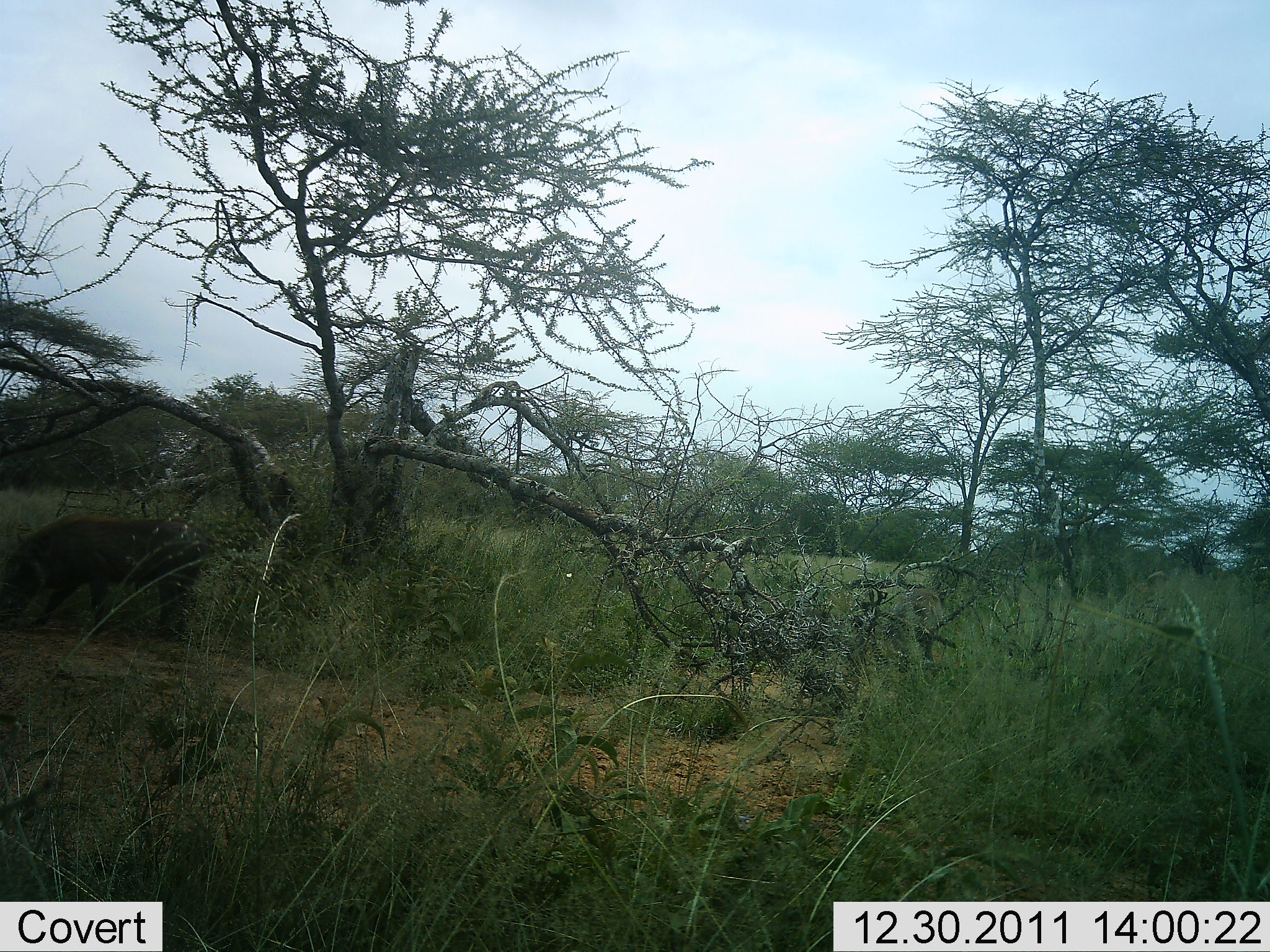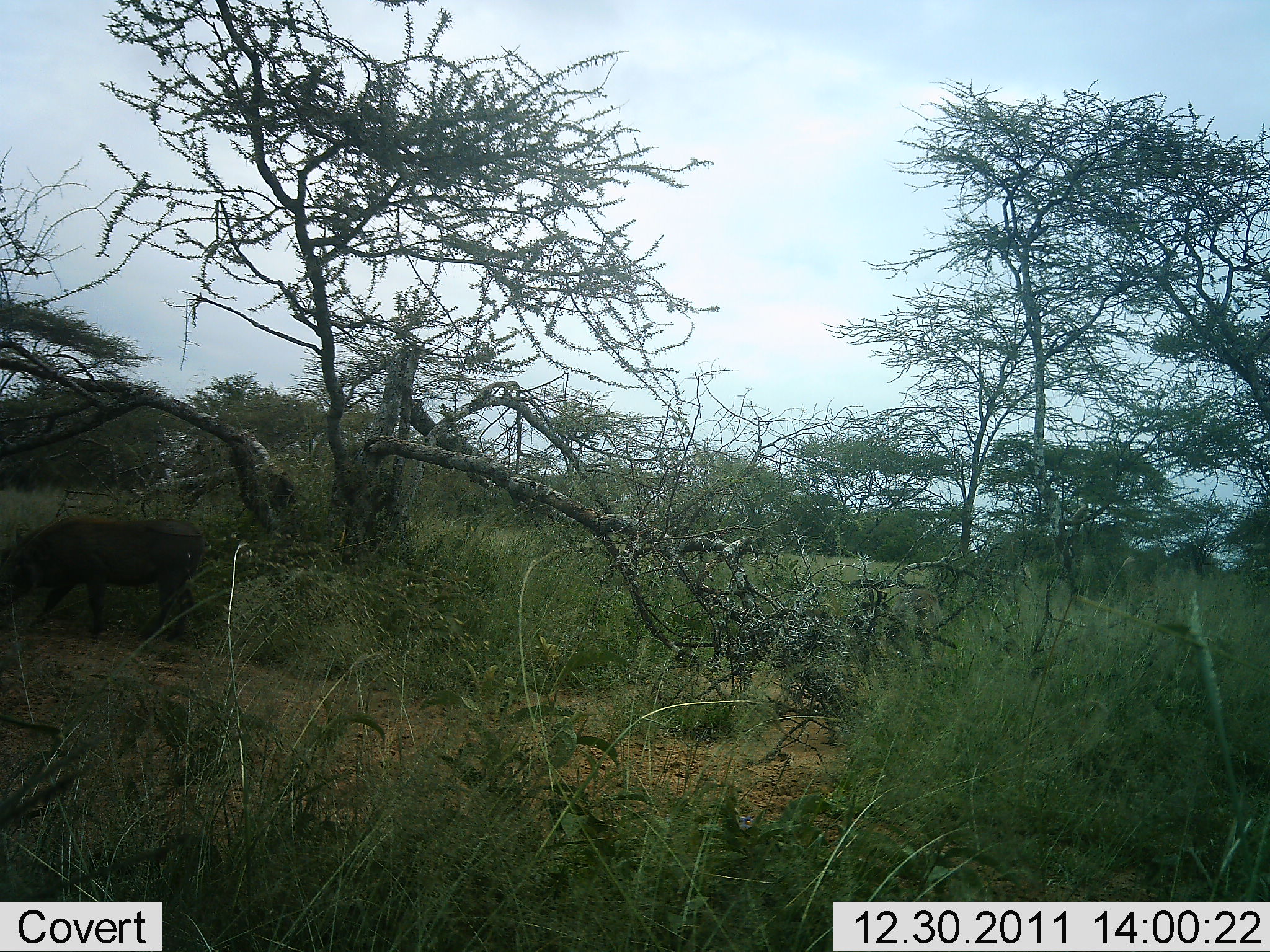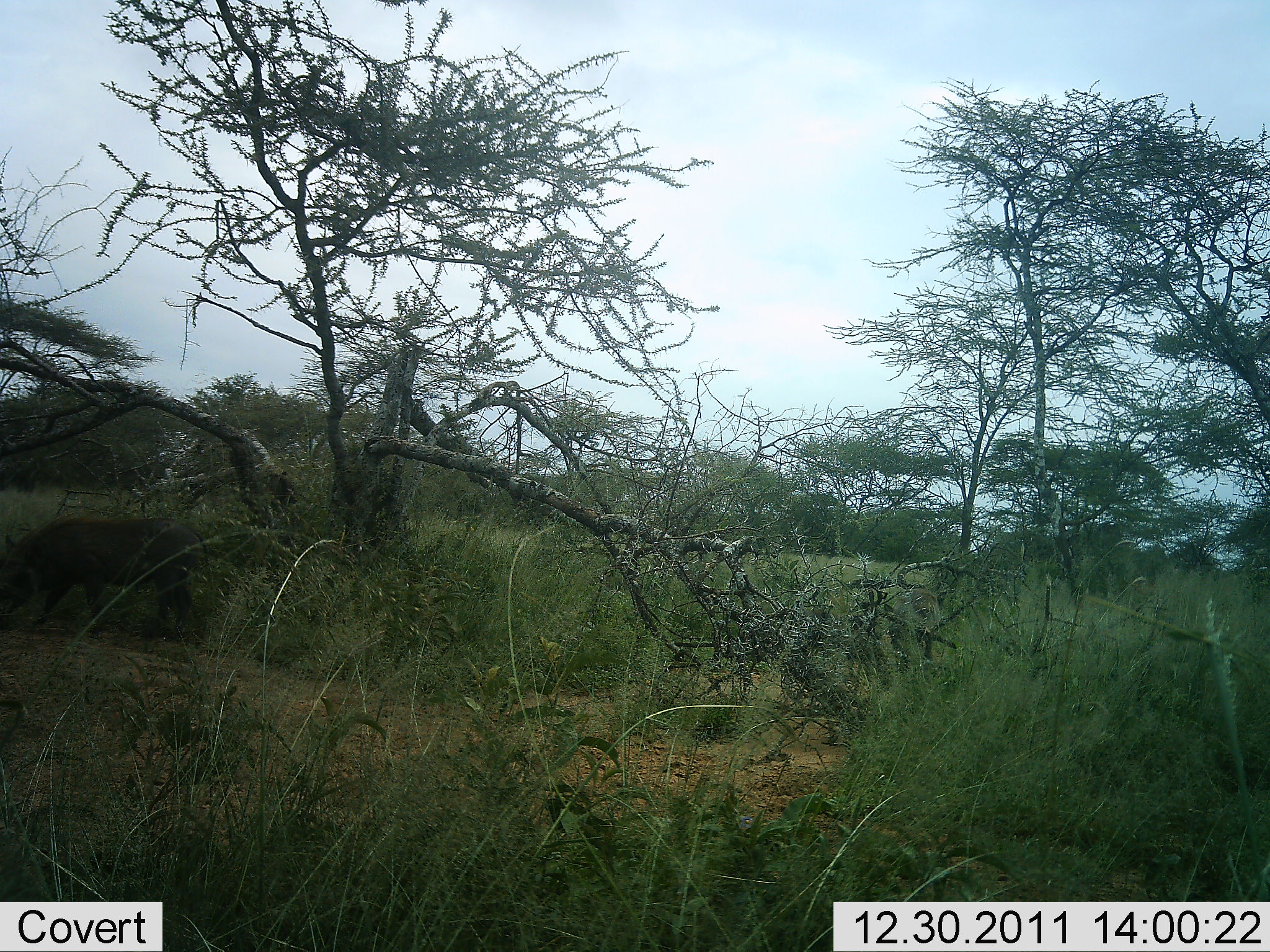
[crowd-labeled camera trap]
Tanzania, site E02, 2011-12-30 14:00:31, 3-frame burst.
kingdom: Animalia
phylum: Chordata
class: Mammalia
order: Artiodactyla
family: Suidae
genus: Phacochoerus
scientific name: Phacochoerus africanus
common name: warthog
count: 1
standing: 42%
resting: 0%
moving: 8%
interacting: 0%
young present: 0%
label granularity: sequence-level